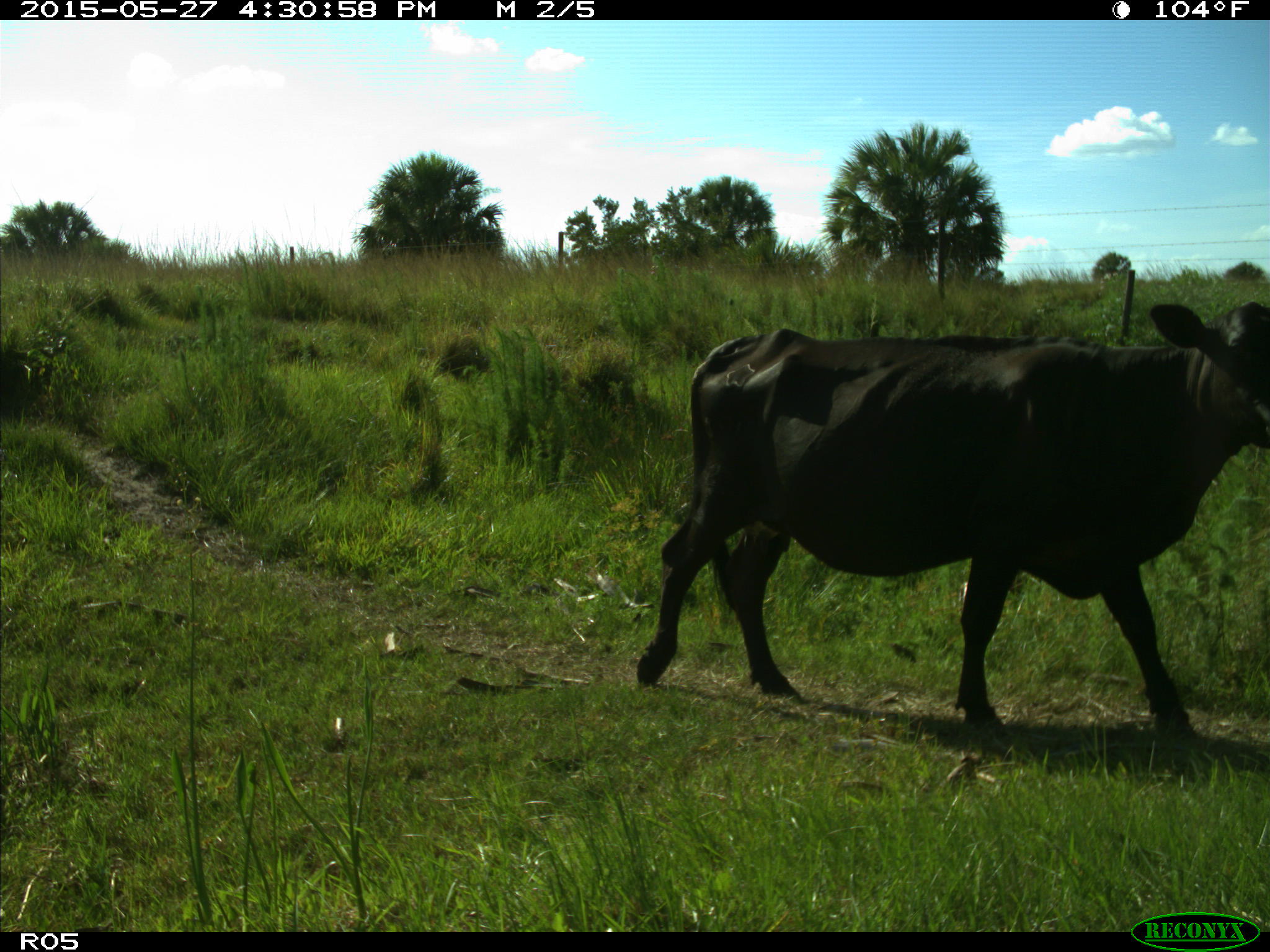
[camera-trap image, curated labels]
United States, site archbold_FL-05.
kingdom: Animalia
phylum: Chordata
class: Mammalia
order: Artiodactyla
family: Bovidae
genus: Bos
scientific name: Bos taurus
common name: domestic cow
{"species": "Bos taurus (domestic cow)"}